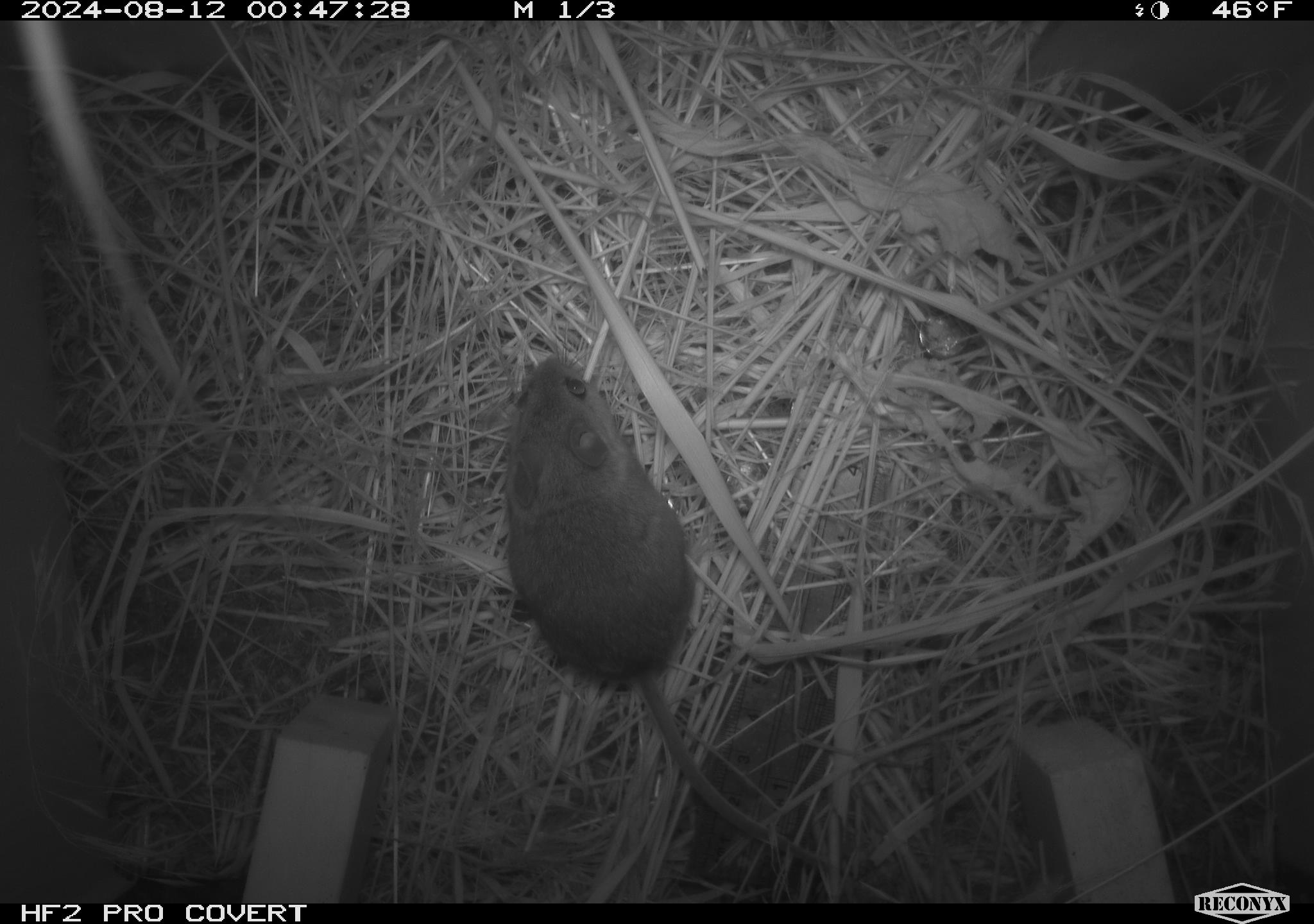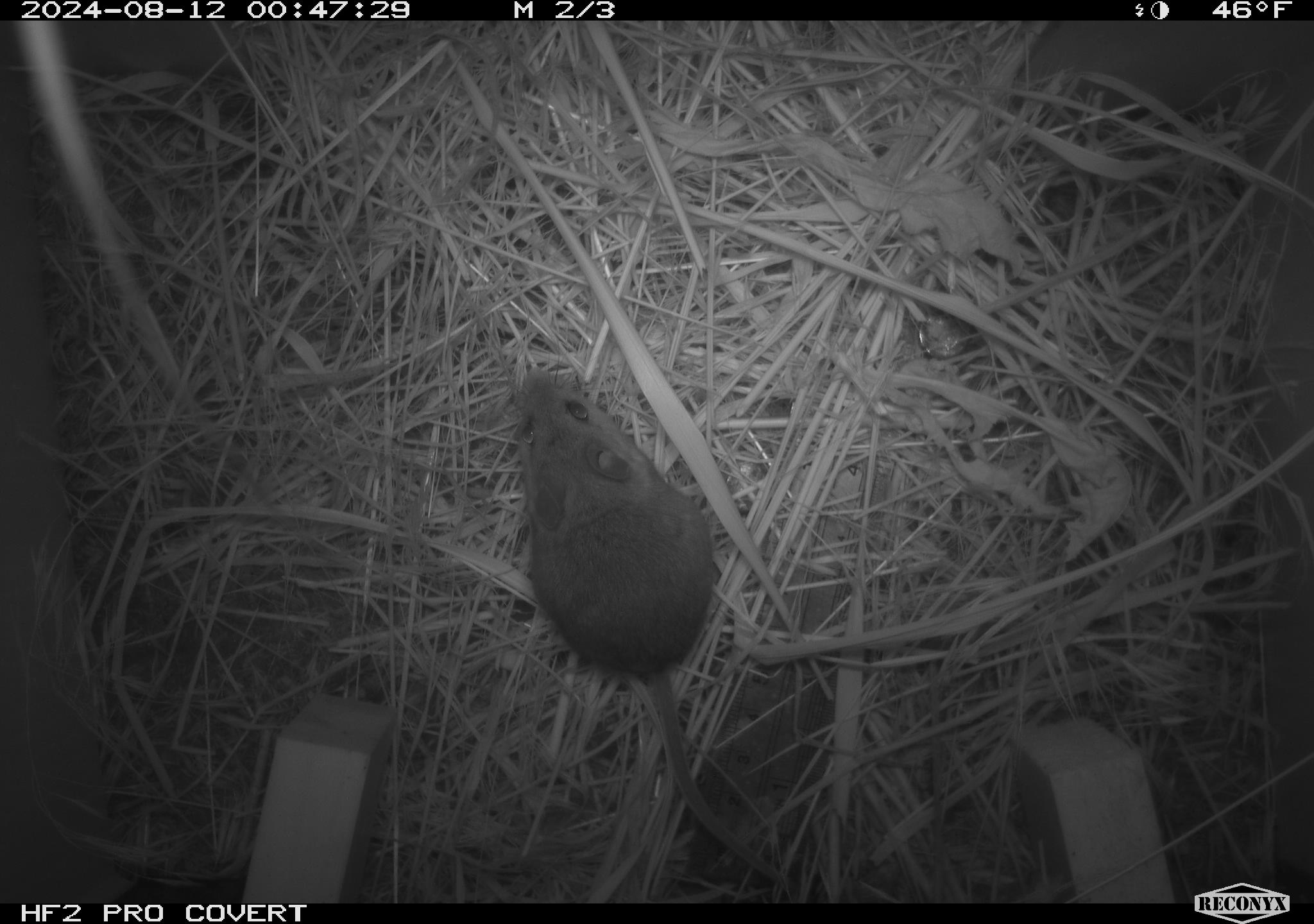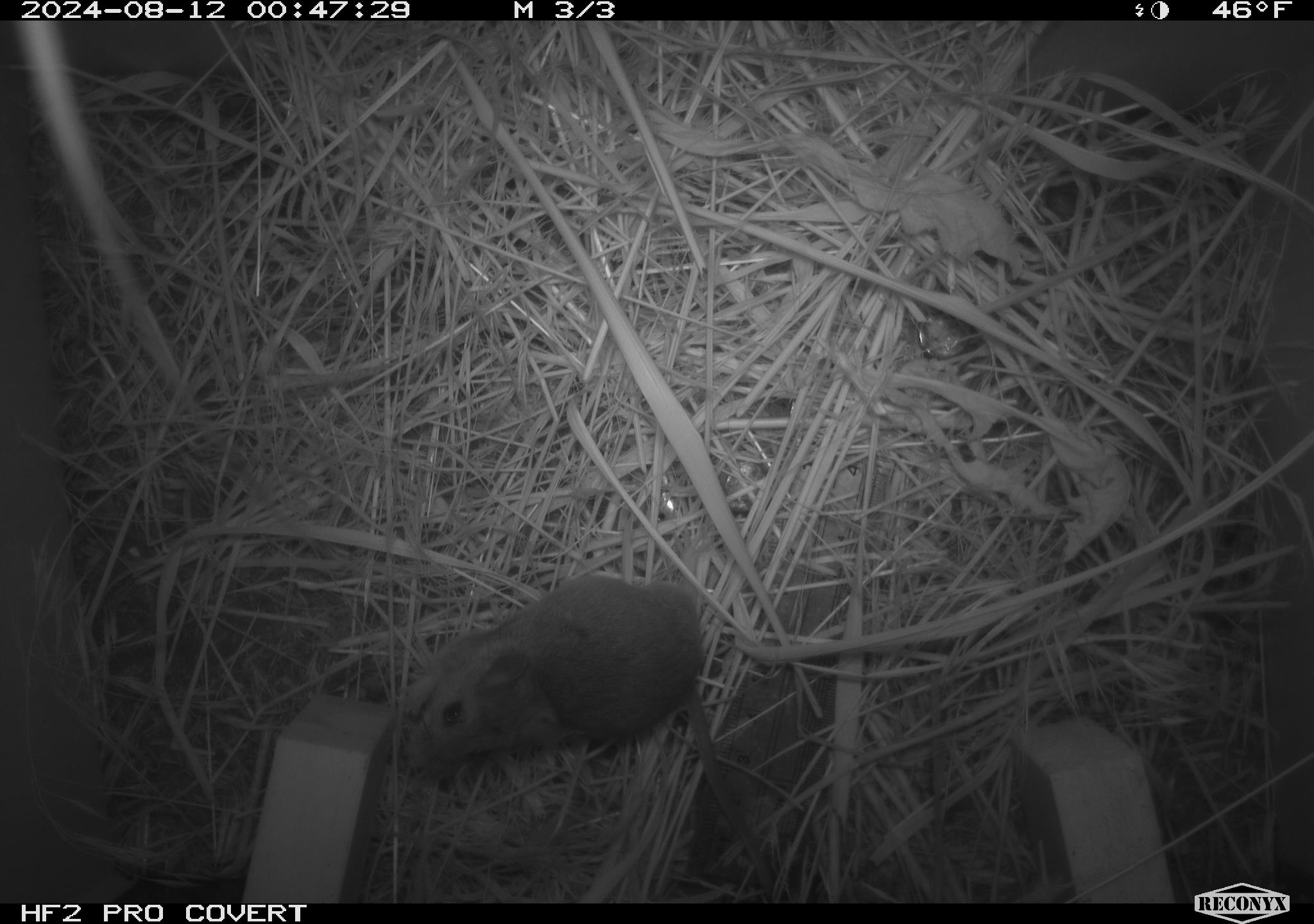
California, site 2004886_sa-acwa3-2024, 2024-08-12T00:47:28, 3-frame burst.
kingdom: Animalia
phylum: Chordata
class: Mammalia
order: Rodentia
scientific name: Rodentia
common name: mouse species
Mouse species (Rodentia).